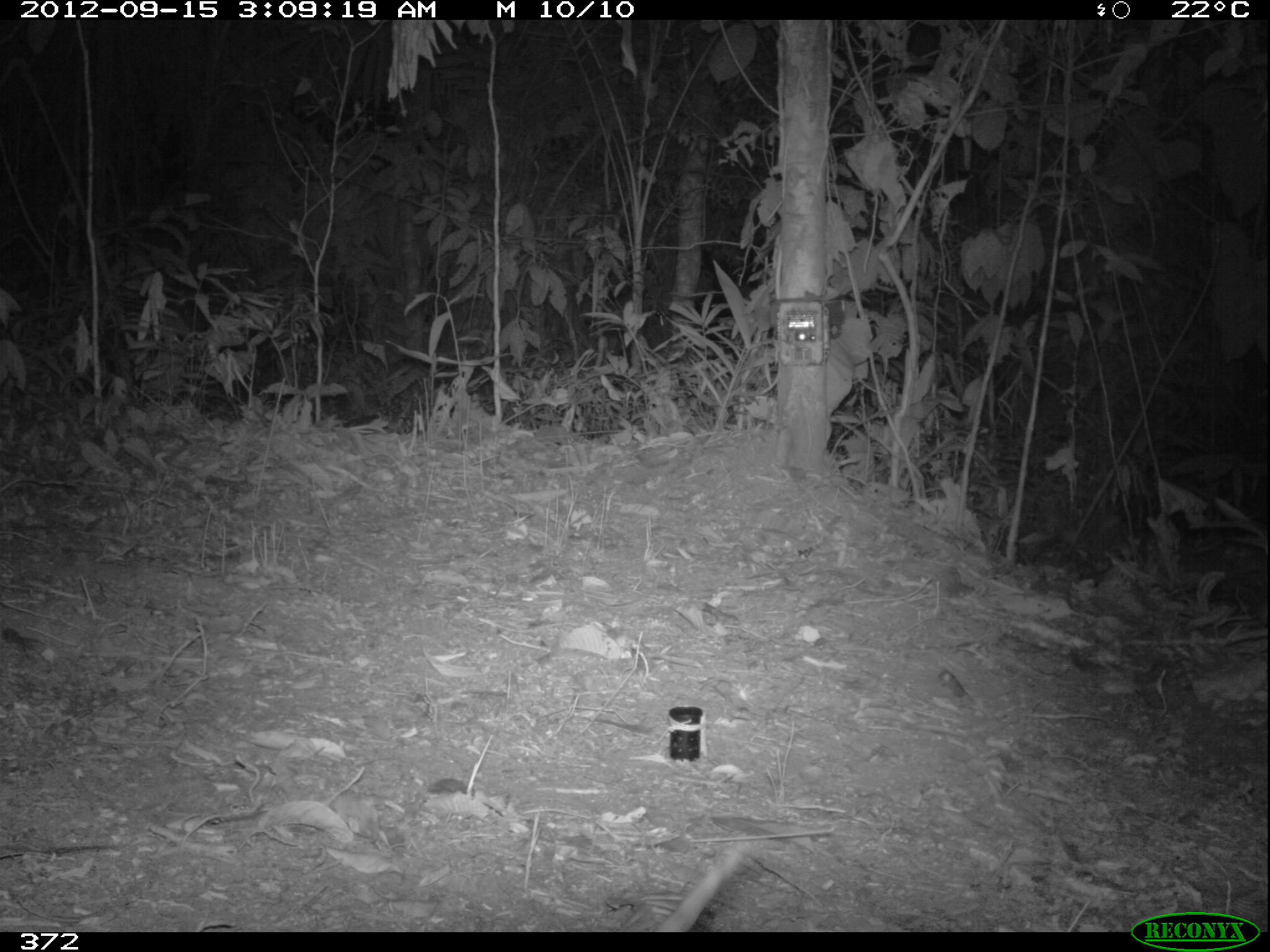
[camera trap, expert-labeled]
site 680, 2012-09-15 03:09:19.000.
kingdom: Animalia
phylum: Chordata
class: Mammalia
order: Didelphimorphia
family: Didelphidae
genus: Didelphis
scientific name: Didelphis marsupialis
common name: southern opossum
Didelphis marsupialis (southern opossum).